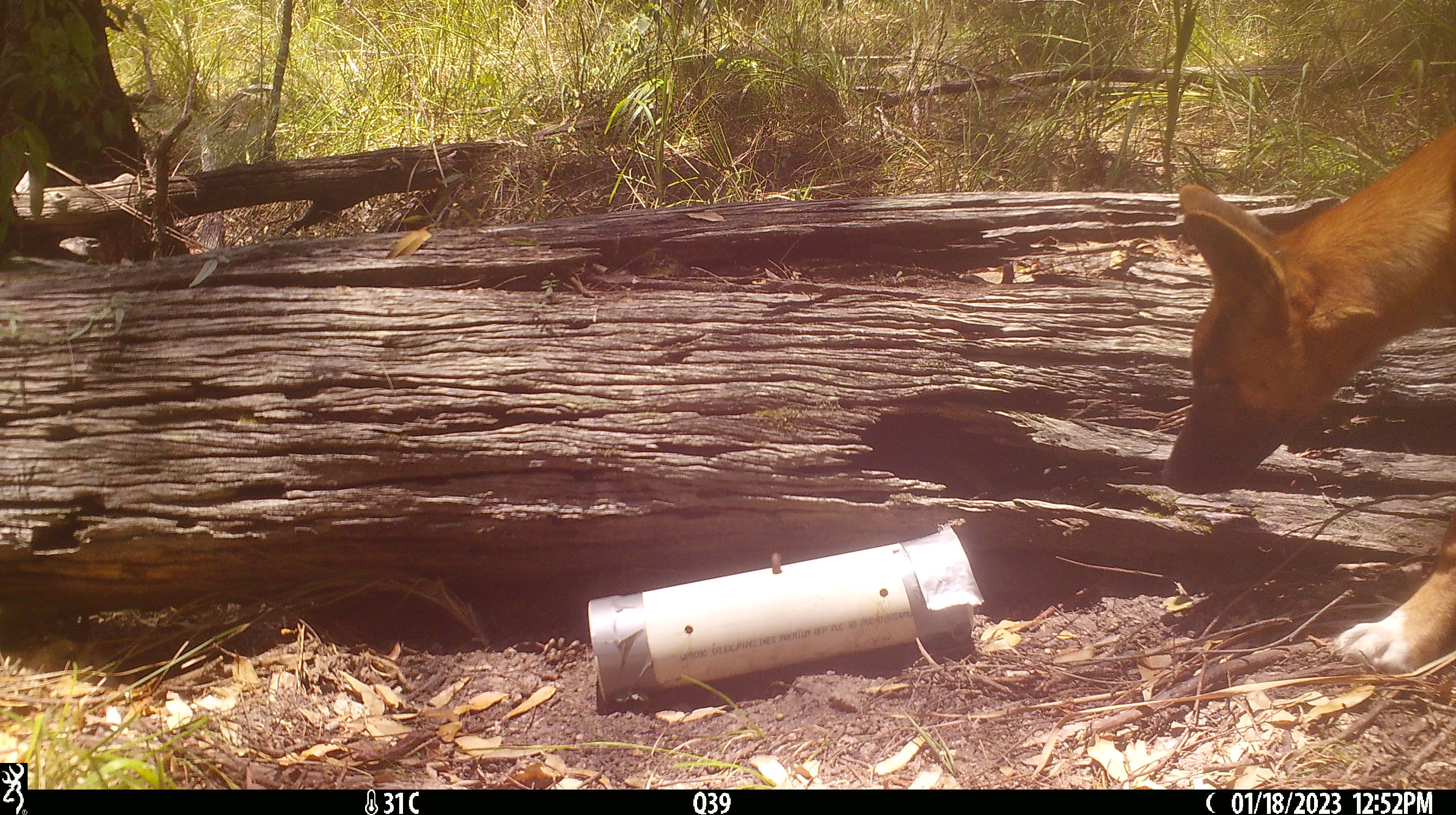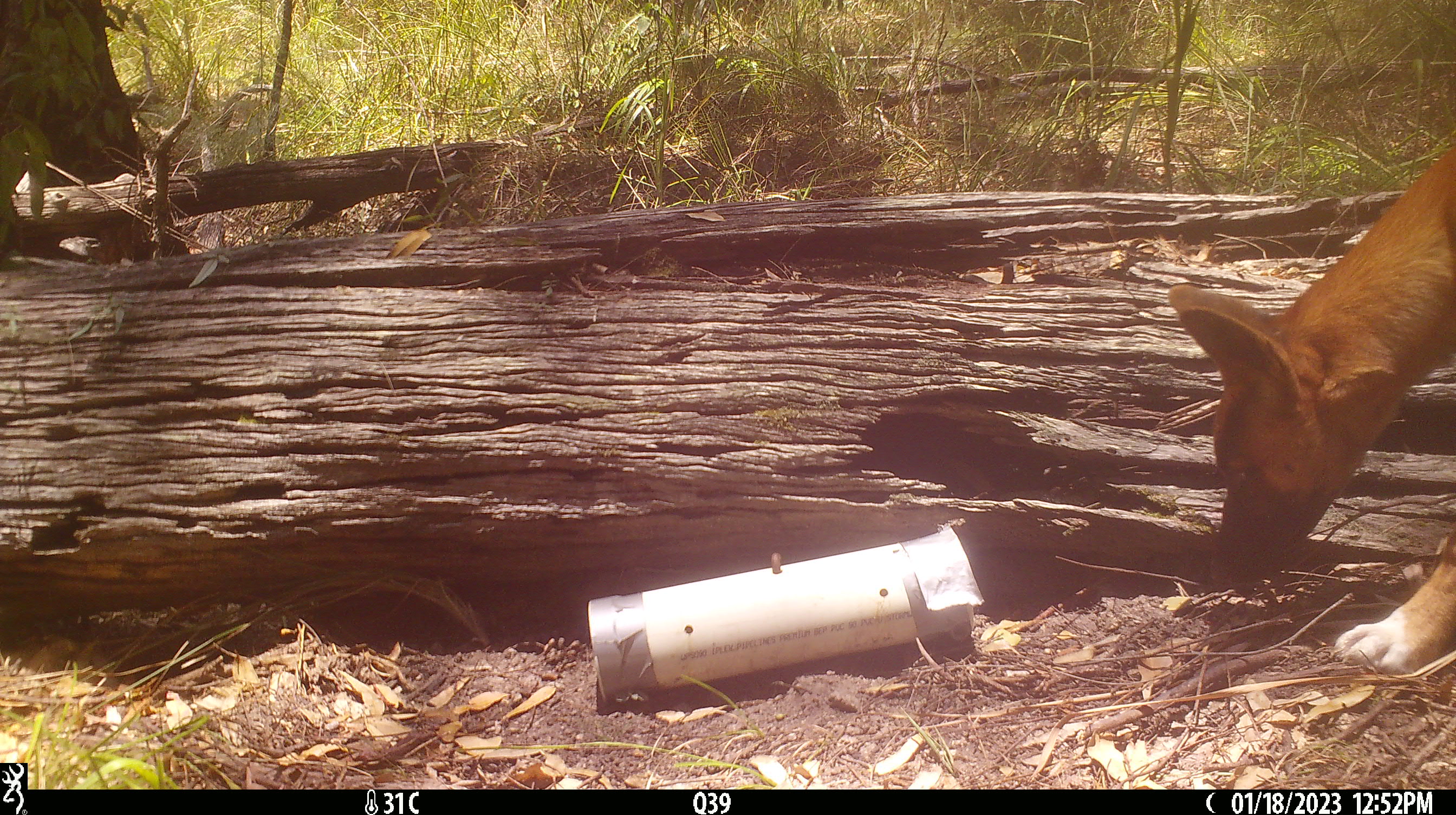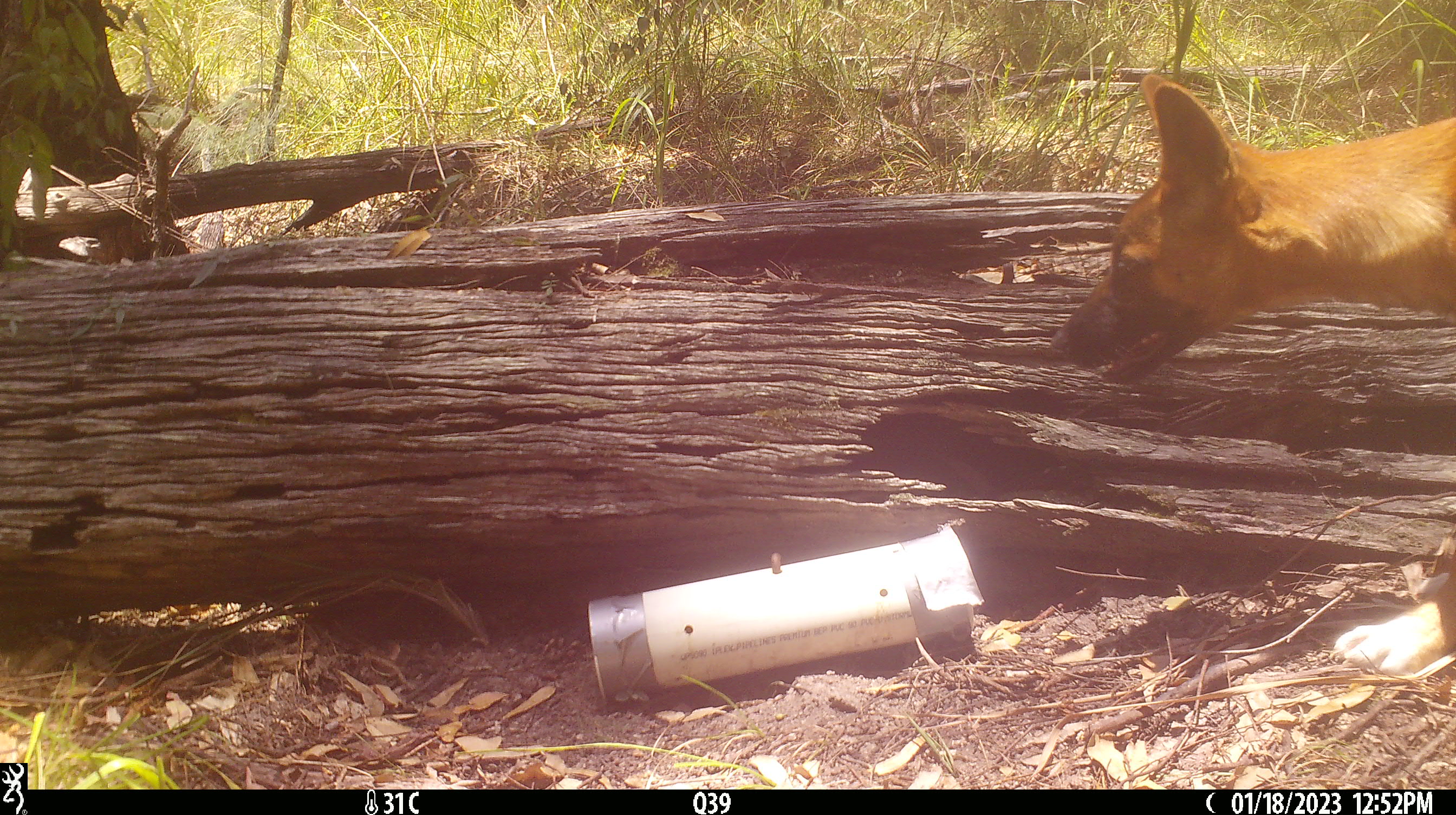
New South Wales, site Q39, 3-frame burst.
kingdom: Animalia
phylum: Chordata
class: Mammalia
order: Carnivora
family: Canidae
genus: Canis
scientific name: Canis familiaris dingo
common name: dingo